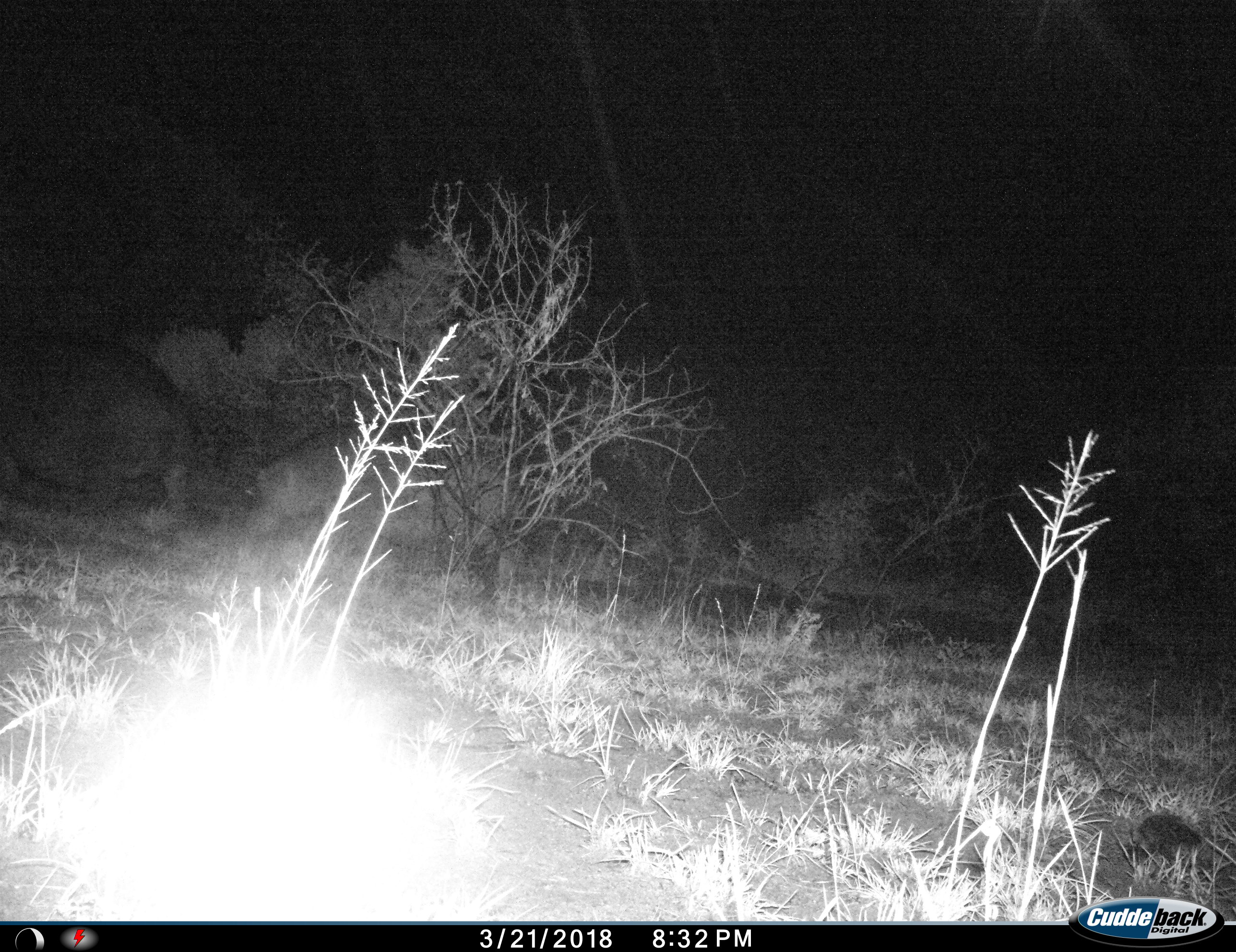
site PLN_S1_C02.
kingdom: Animalia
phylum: Chordata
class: Mammalia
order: Artiodactyla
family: Hippopotamidae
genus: Hippopotamus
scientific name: Hippopotamus amphibius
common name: hippopotamus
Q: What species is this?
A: Hippopotamus (Hippopotamus amphibius).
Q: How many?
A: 2.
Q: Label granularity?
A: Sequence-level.